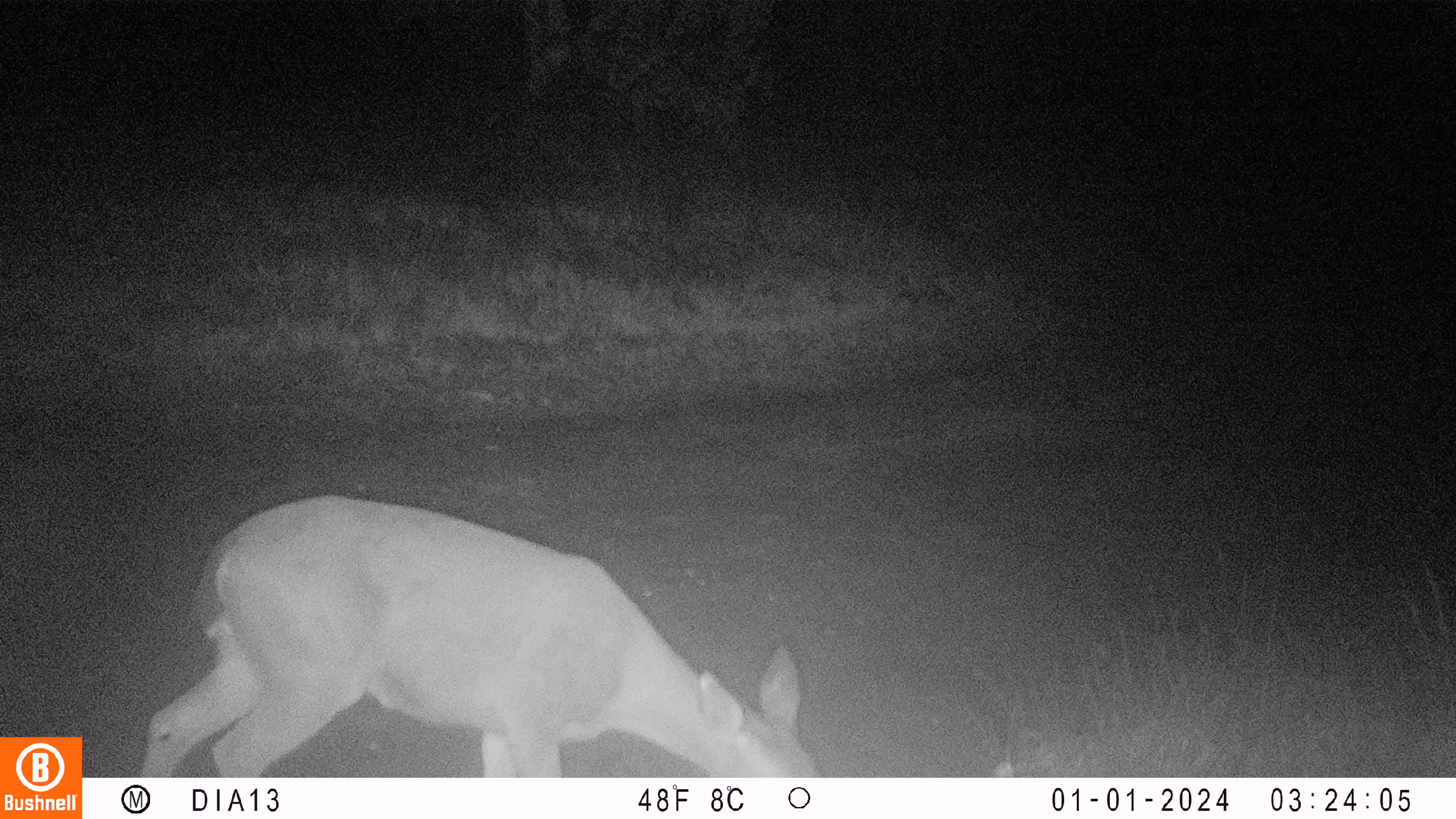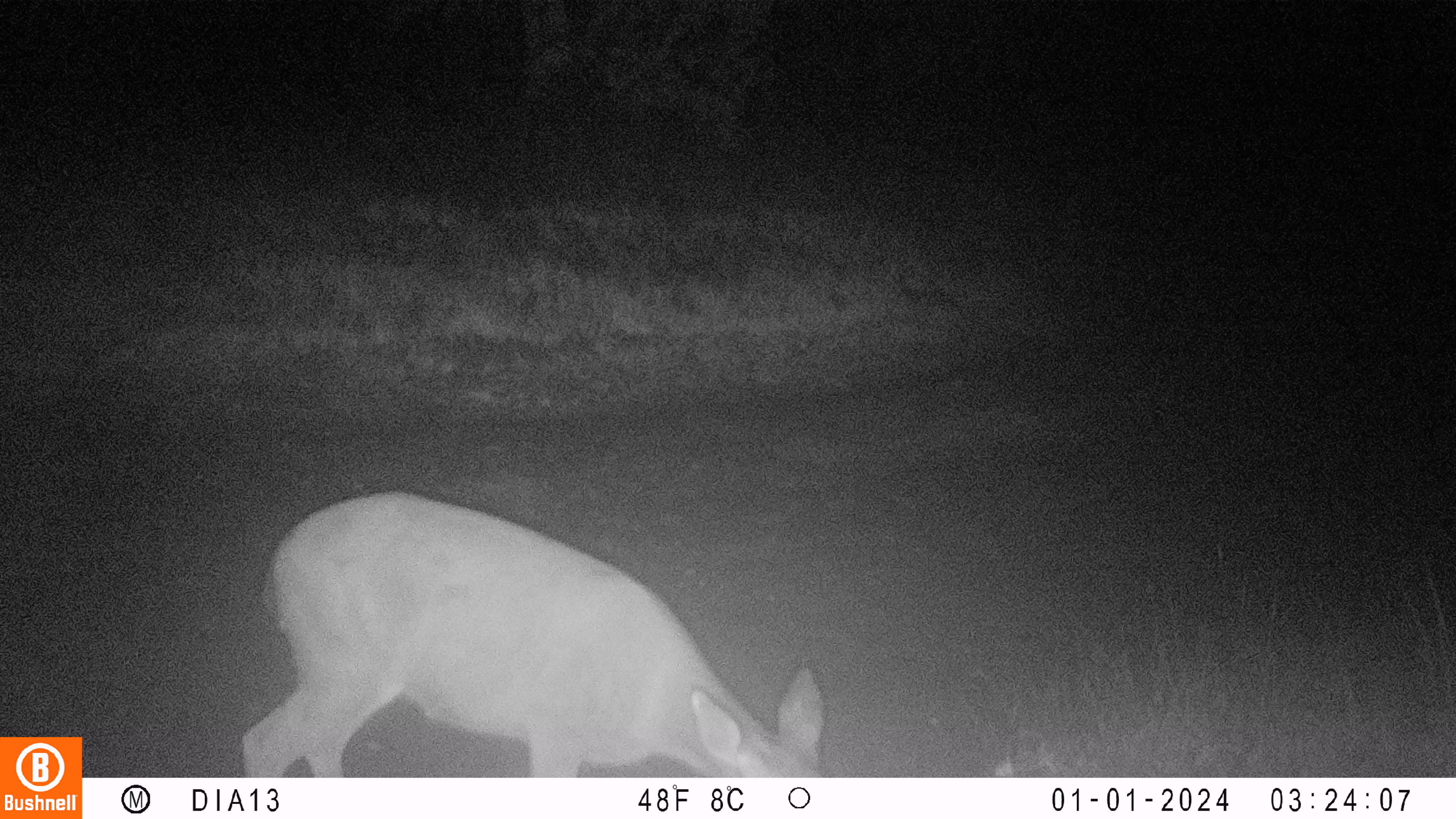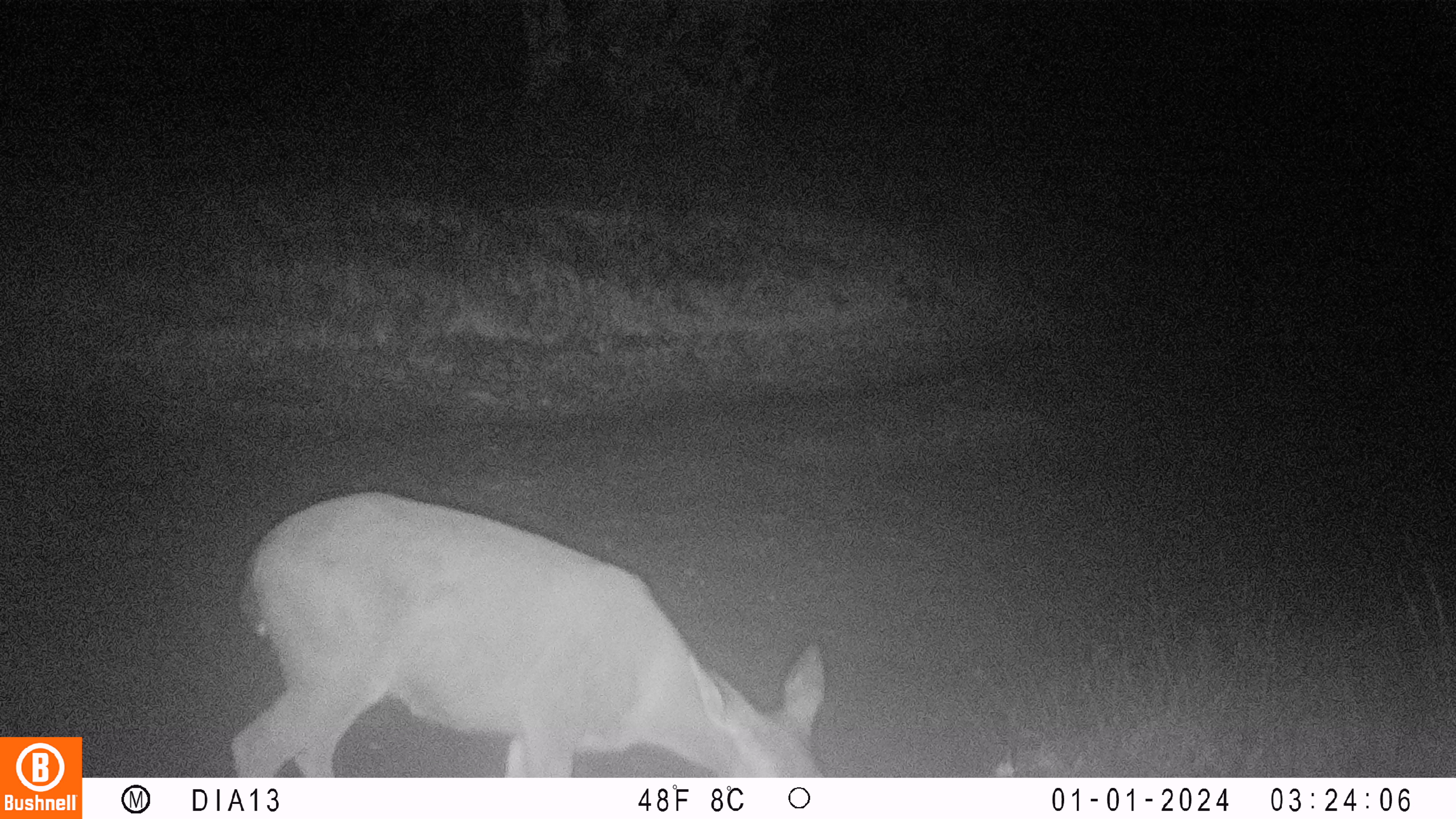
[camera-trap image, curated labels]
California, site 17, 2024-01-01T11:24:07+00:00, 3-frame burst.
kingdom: Animalia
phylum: Chordata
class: Mammalia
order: Artiodactyla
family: Cervidae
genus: Odocoileus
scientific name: Odocoileus hemionus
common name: mule deer